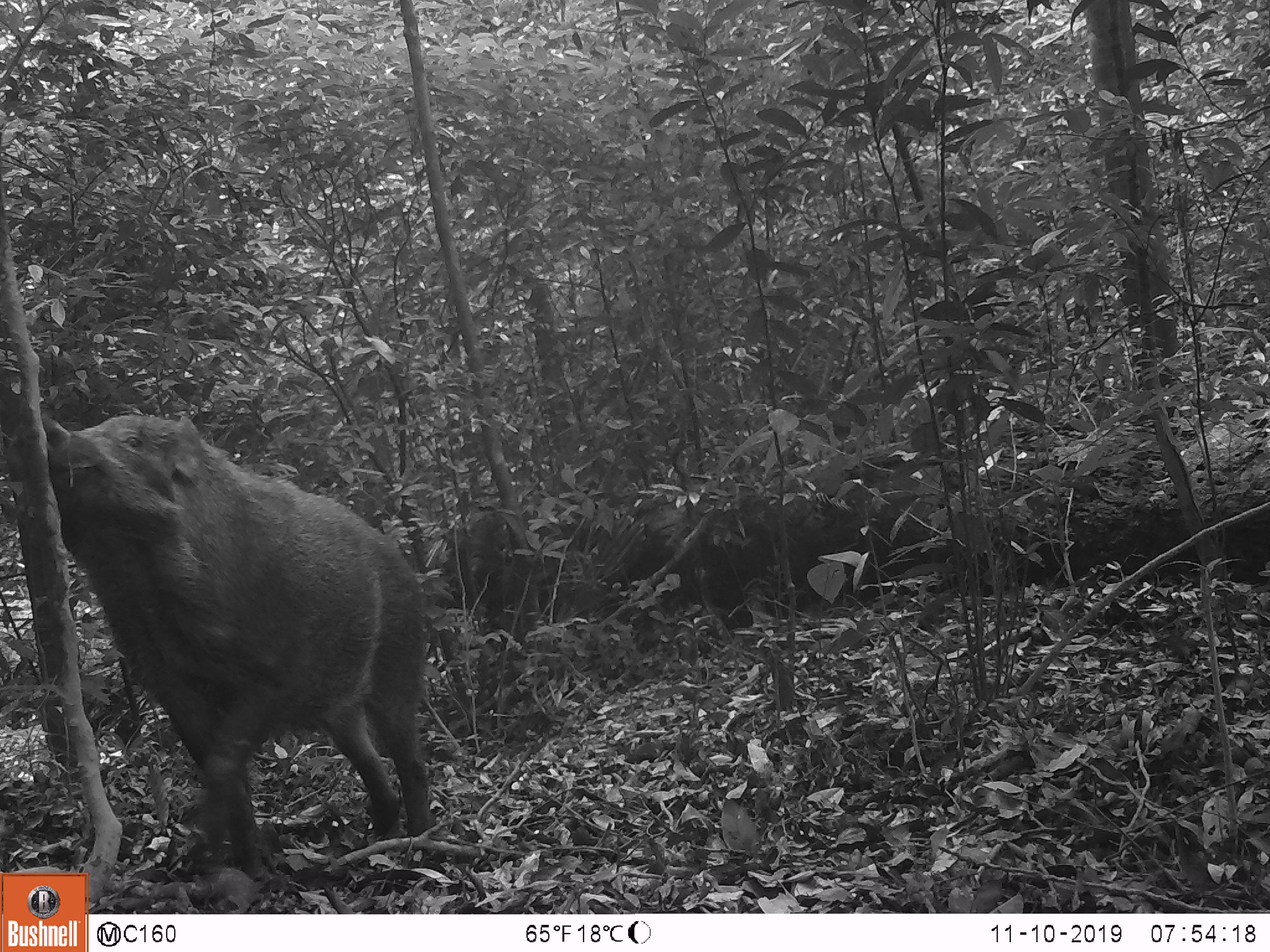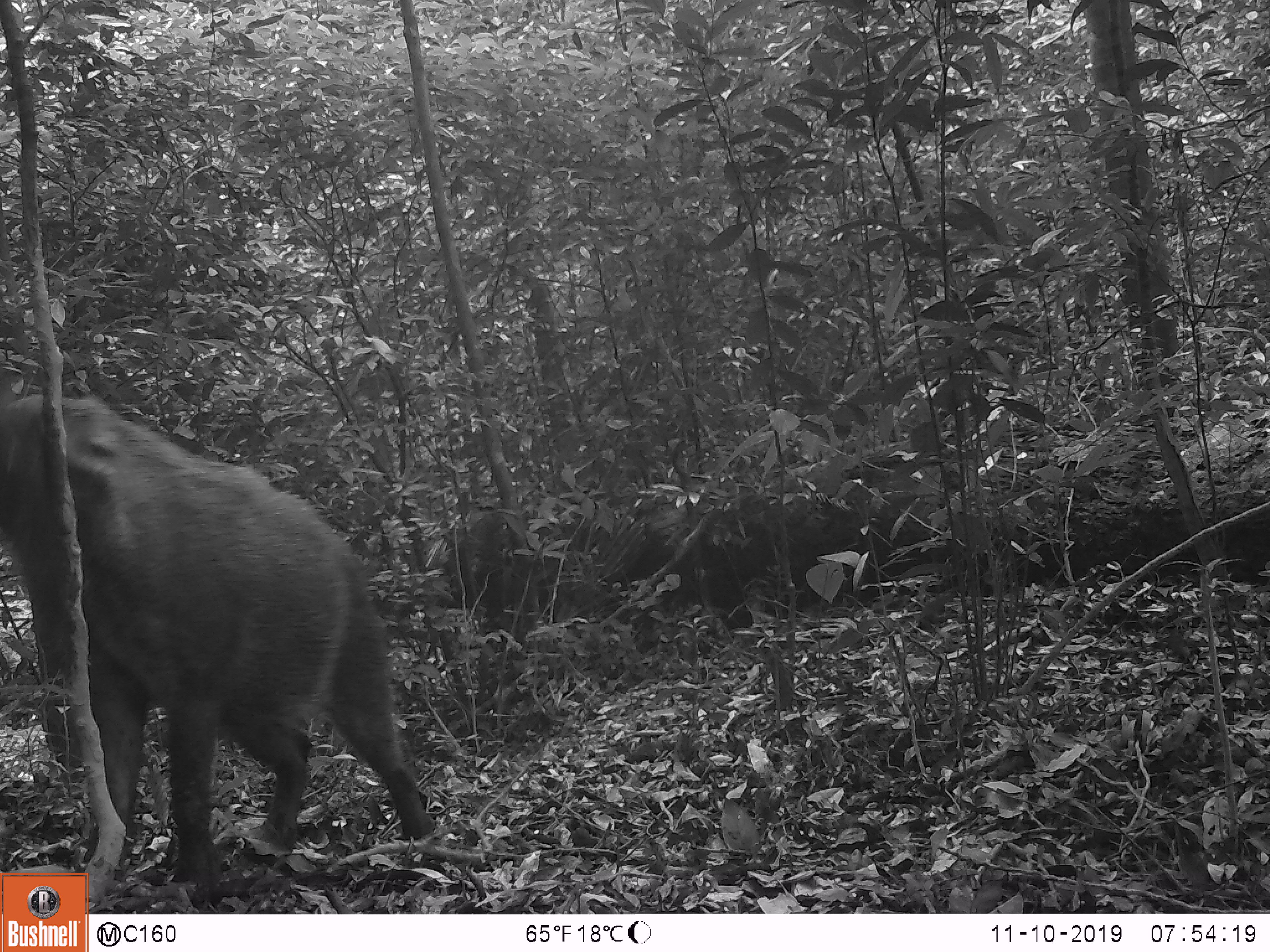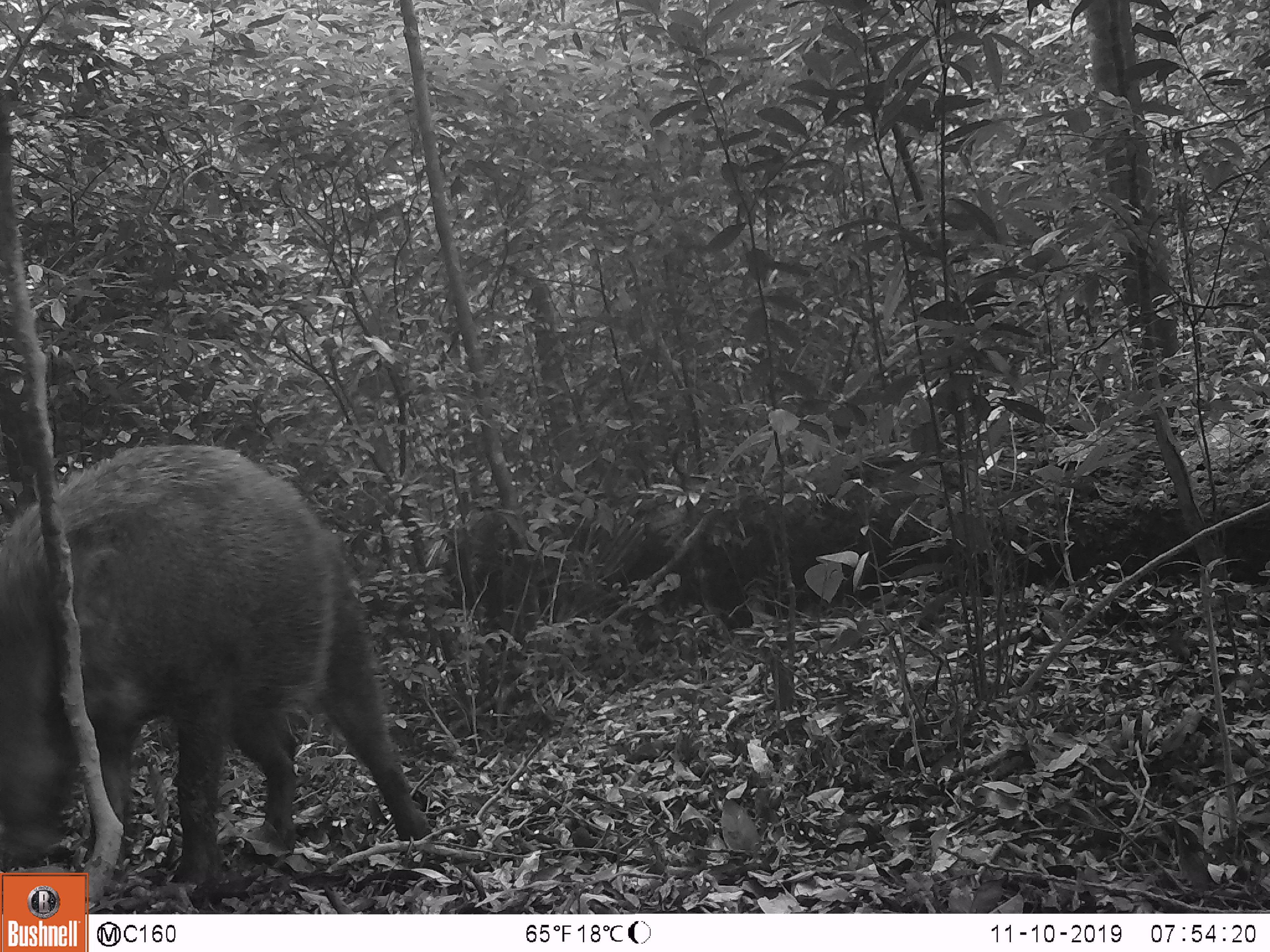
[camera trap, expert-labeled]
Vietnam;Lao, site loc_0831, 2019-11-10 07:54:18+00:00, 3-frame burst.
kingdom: Animalia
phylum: Chordata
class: Mammalia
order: Artiodactyla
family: Suidae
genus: Sus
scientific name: Sus scrofa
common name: eurasian wild pig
Eurasian wild pig (Sus scrofa). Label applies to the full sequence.